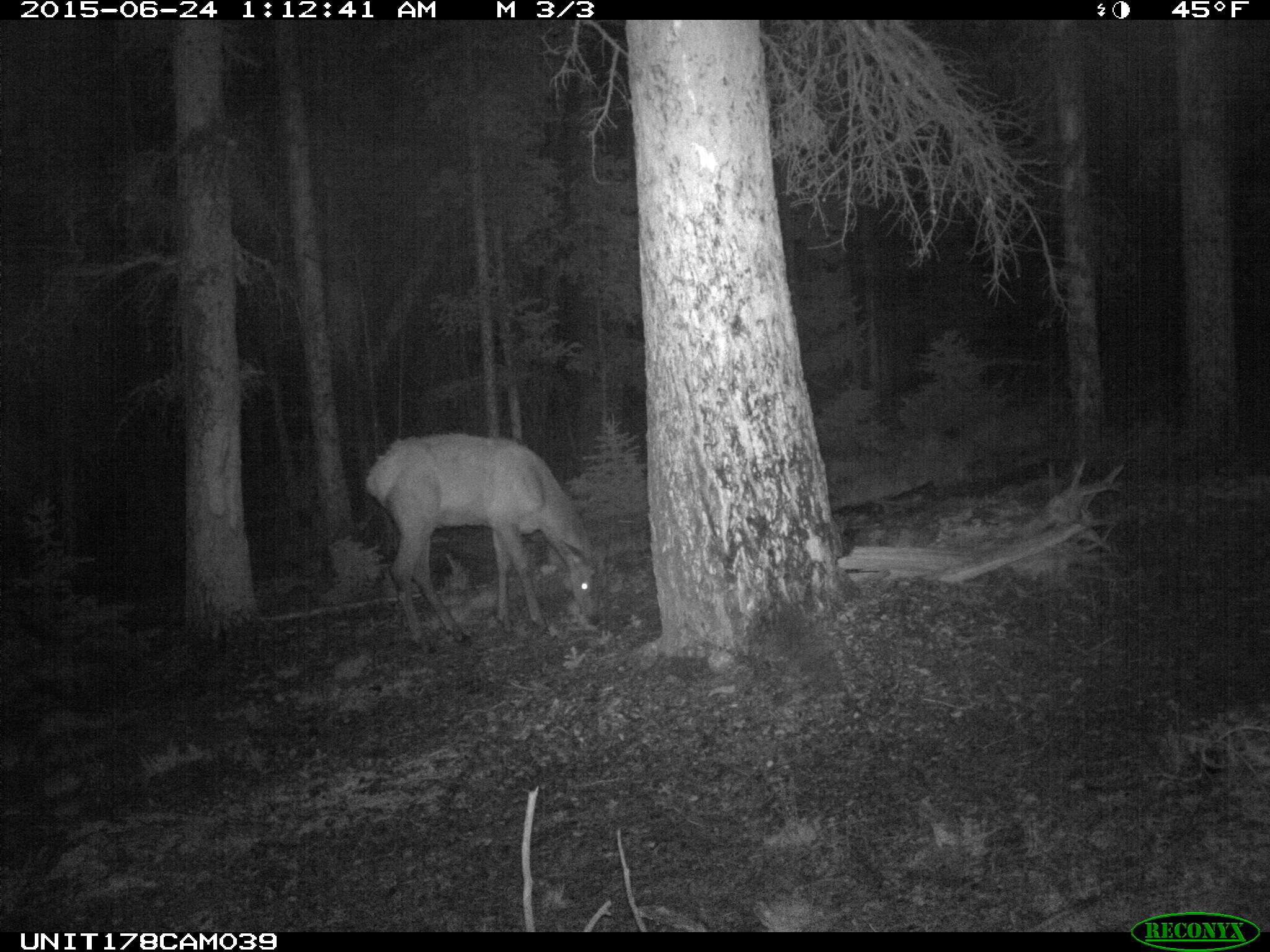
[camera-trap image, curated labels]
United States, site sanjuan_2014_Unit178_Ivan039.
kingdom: Animalia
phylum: Chordata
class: Mammalia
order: Artiodactyla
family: Cervidae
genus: Cervus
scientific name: Cervus elaphus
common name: red deer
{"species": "Cervus elaphus (red deer)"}